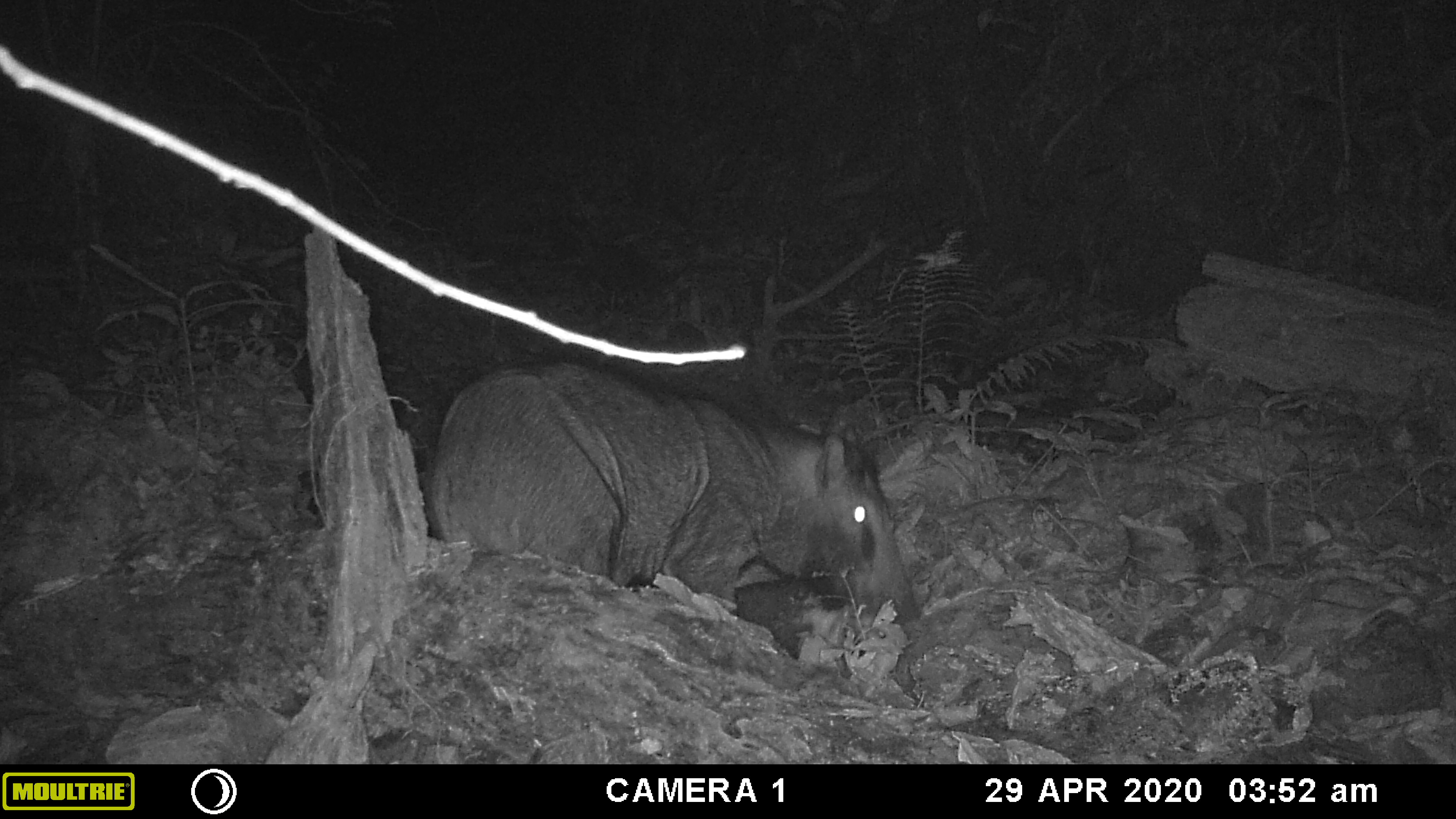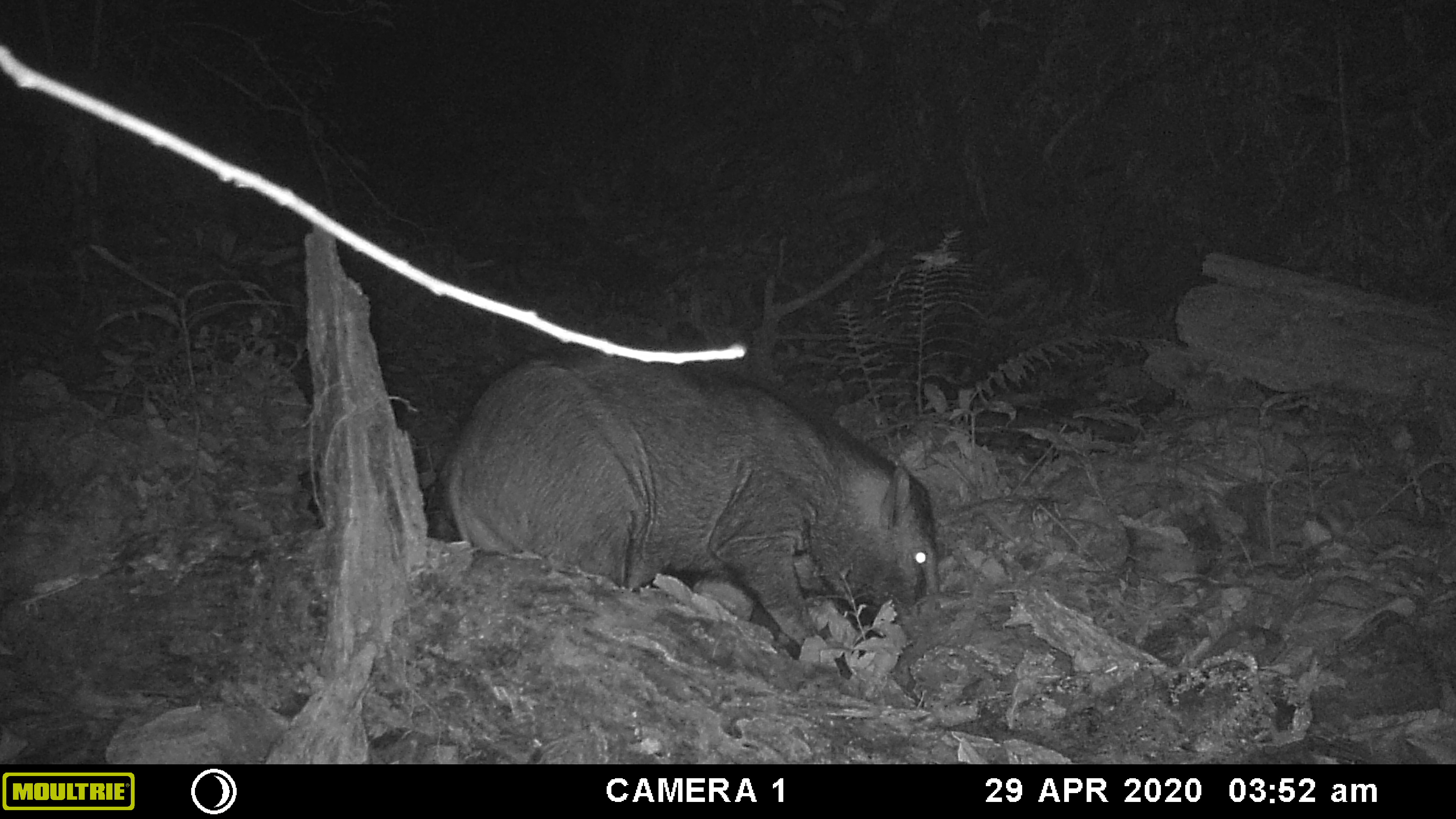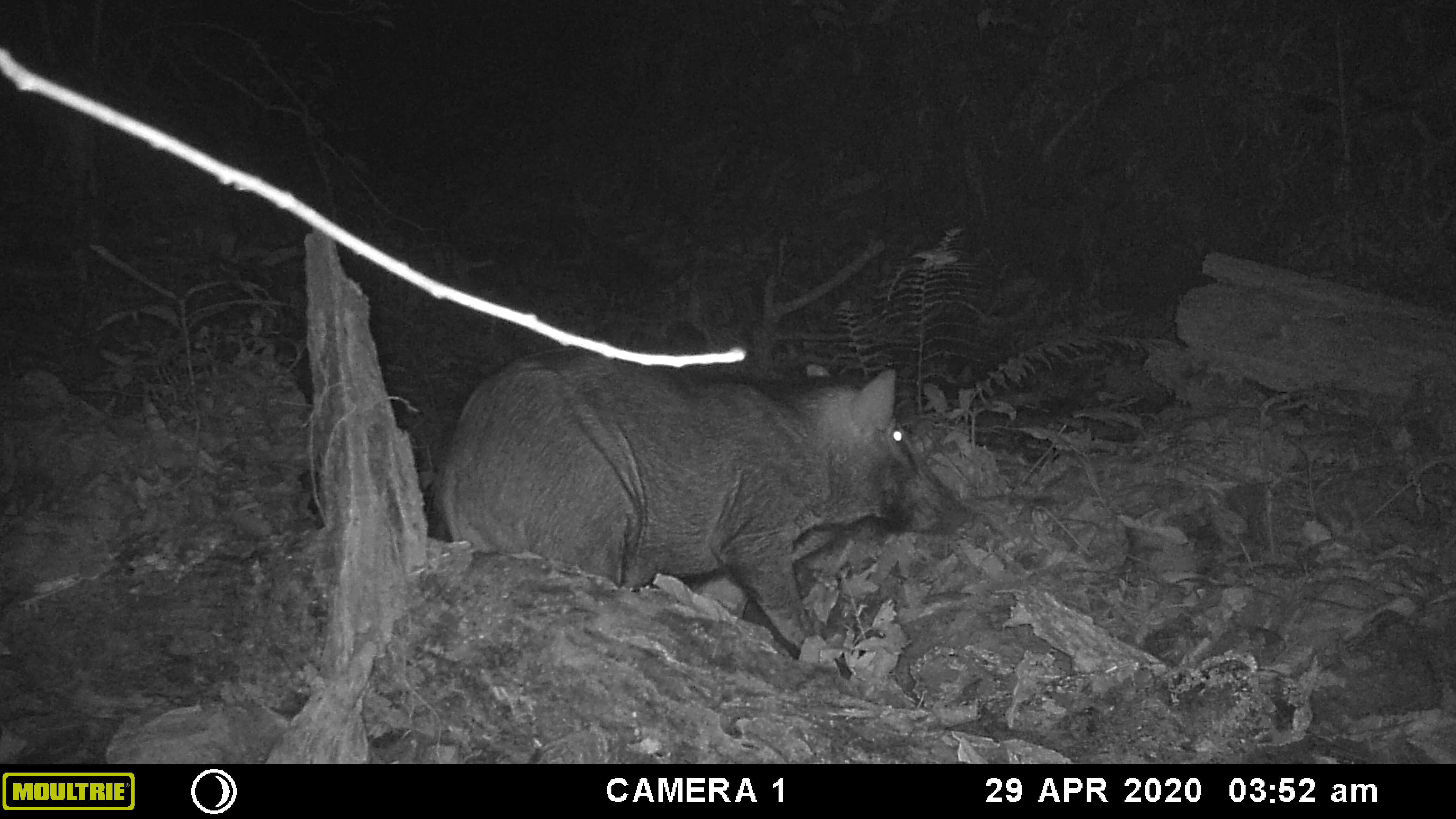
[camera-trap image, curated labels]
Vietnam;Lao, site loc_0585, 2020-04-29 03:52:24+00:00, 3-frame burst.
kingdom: Animalia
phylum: Chordata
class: Mammalia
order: Artiodactyla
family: Suidae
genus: Sus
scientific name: Sus scrofa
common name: eurasian wild pig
Eurasian wild pig (Sus scrofa). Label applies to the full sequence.